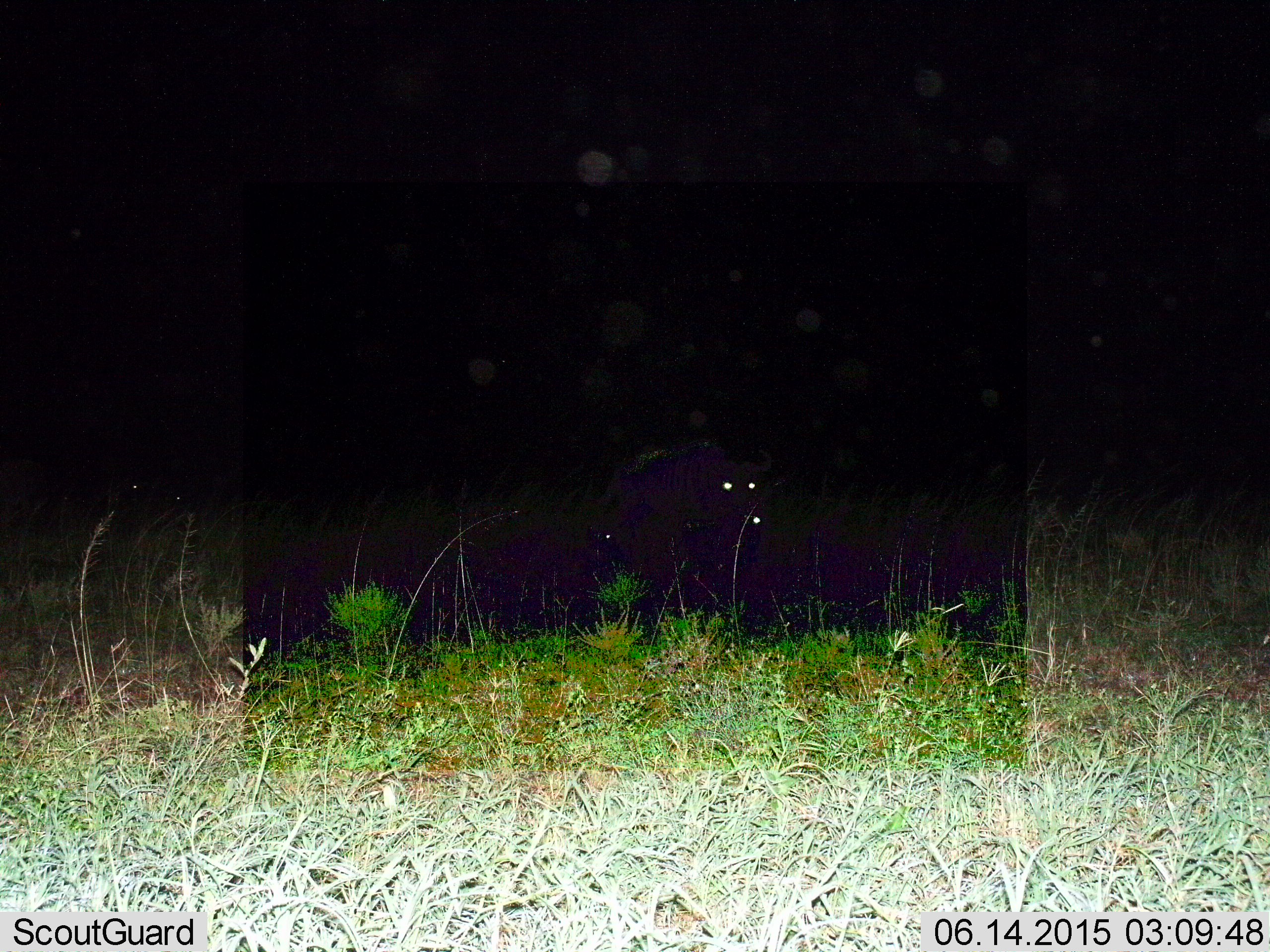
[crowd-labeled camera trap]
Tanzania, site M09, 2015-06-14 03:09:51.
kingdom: Animalia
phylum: Chordata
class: Mammalia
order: Artiodactyla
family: Bovidae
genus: Connochaetes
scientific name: Connochaetes taurinus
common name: blue wildebeest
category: wildebeest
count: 2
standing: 89%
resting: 22%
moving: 0%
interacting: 0%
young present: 0%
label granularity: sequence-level